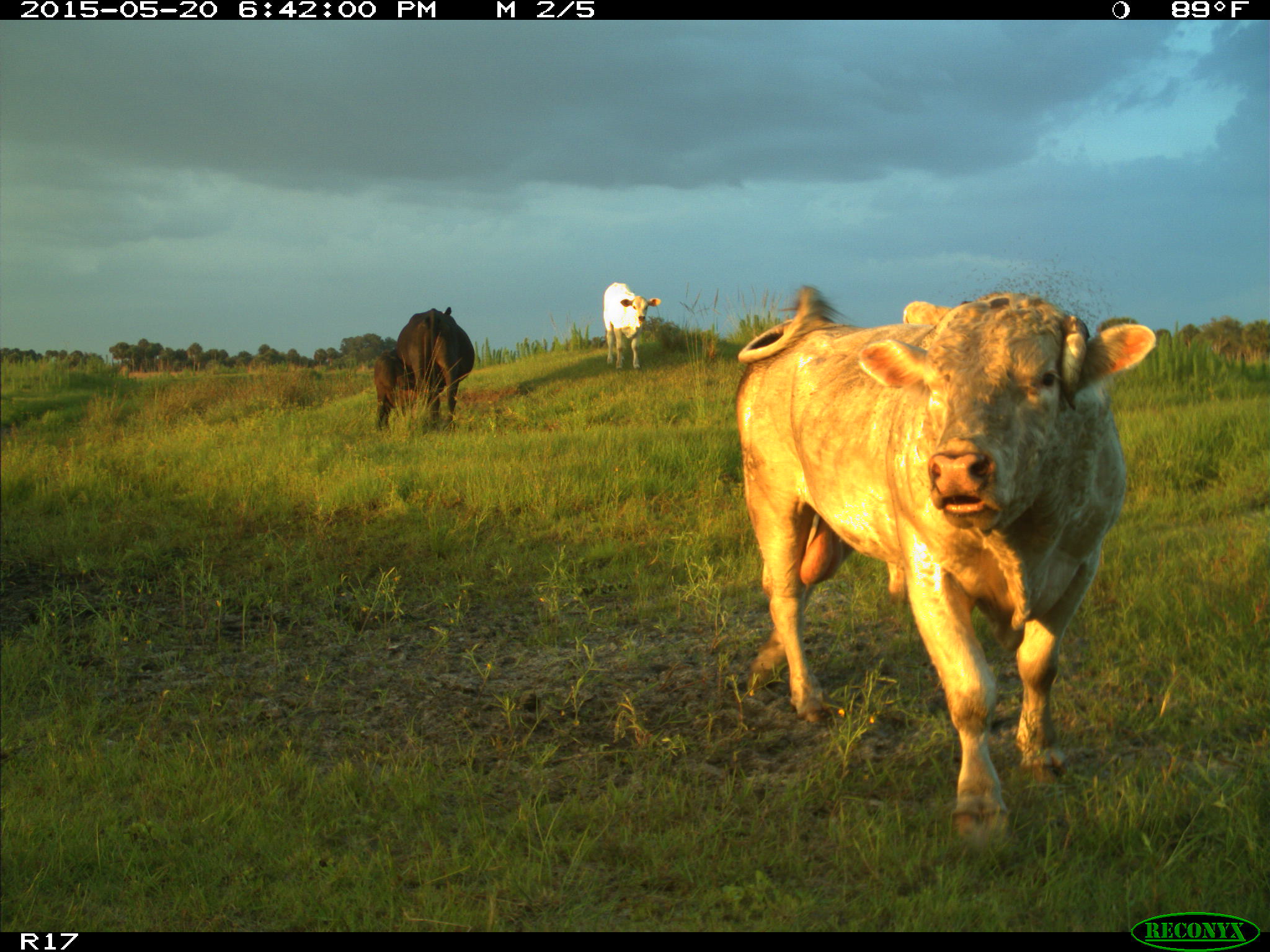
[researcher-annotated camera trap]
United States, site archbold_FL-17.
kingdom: Animalia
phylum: Chordata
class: Mammalia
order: Artiodactyla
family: Bovidae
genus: Bos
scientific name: Bos taurus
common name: domestic cow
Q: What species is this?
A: Bos taurus (domestic cow).